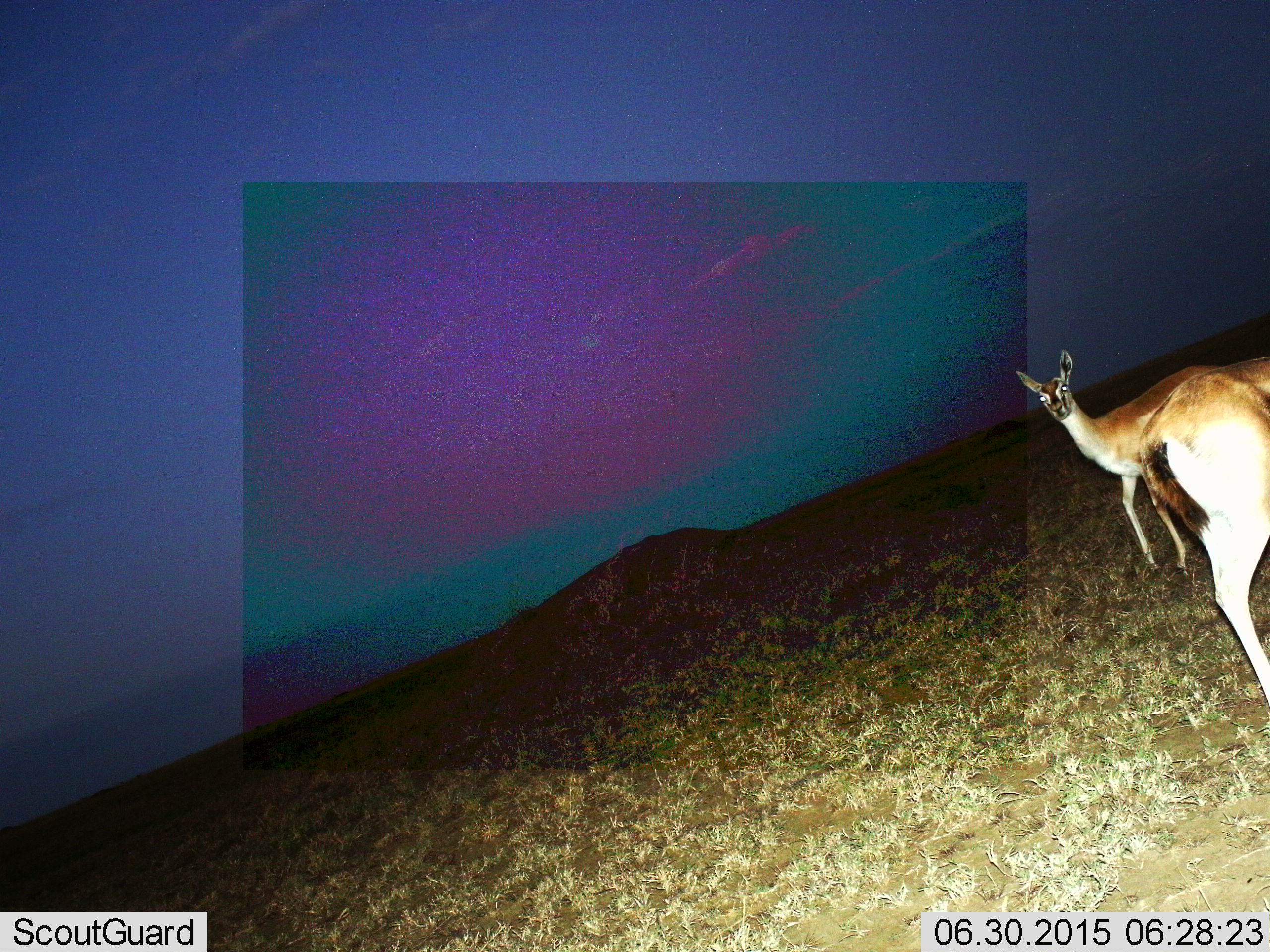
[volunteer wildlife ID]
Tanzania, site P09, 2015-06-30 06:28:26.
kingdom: Animalia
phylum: Chordata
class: Mammalia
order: Artiodactyla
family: Bovidae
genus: Eudorcas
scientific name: Eudorcas thomsonii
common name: thomson's gazelle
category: gazellethomsons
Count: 2.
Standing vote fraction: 100%.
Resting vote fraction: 0%.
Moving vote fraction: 11%.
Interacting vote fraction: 0%.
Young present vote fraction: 0%.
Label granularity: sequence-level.